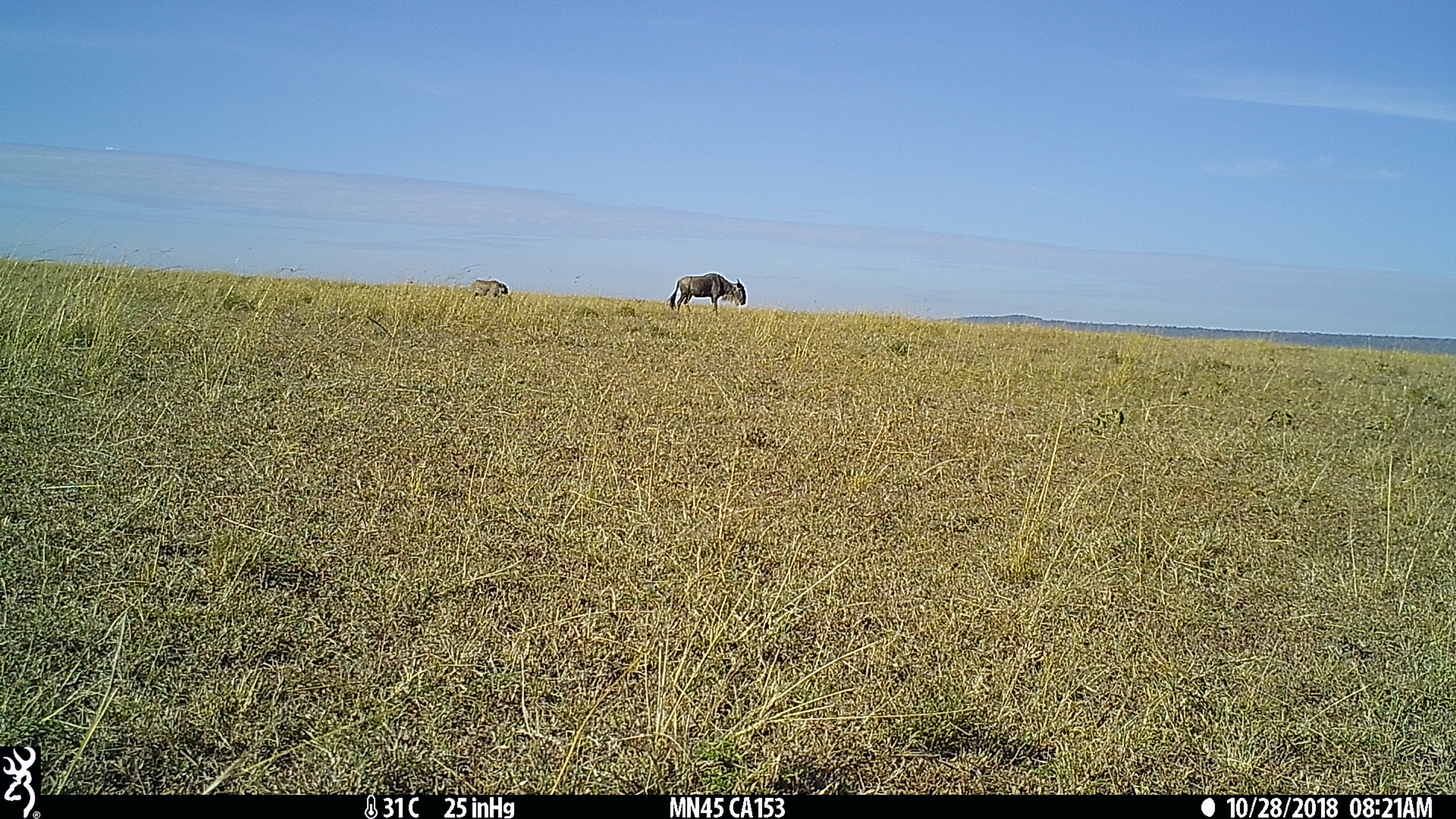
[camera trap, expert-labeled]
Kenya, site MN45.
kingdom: Animalia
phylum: Chordata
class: Mammalia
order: Artiodactyla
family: Bovidae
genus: Connochaetes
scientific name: Connochaetes taurinus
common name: blue wildebeest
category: wildebeest